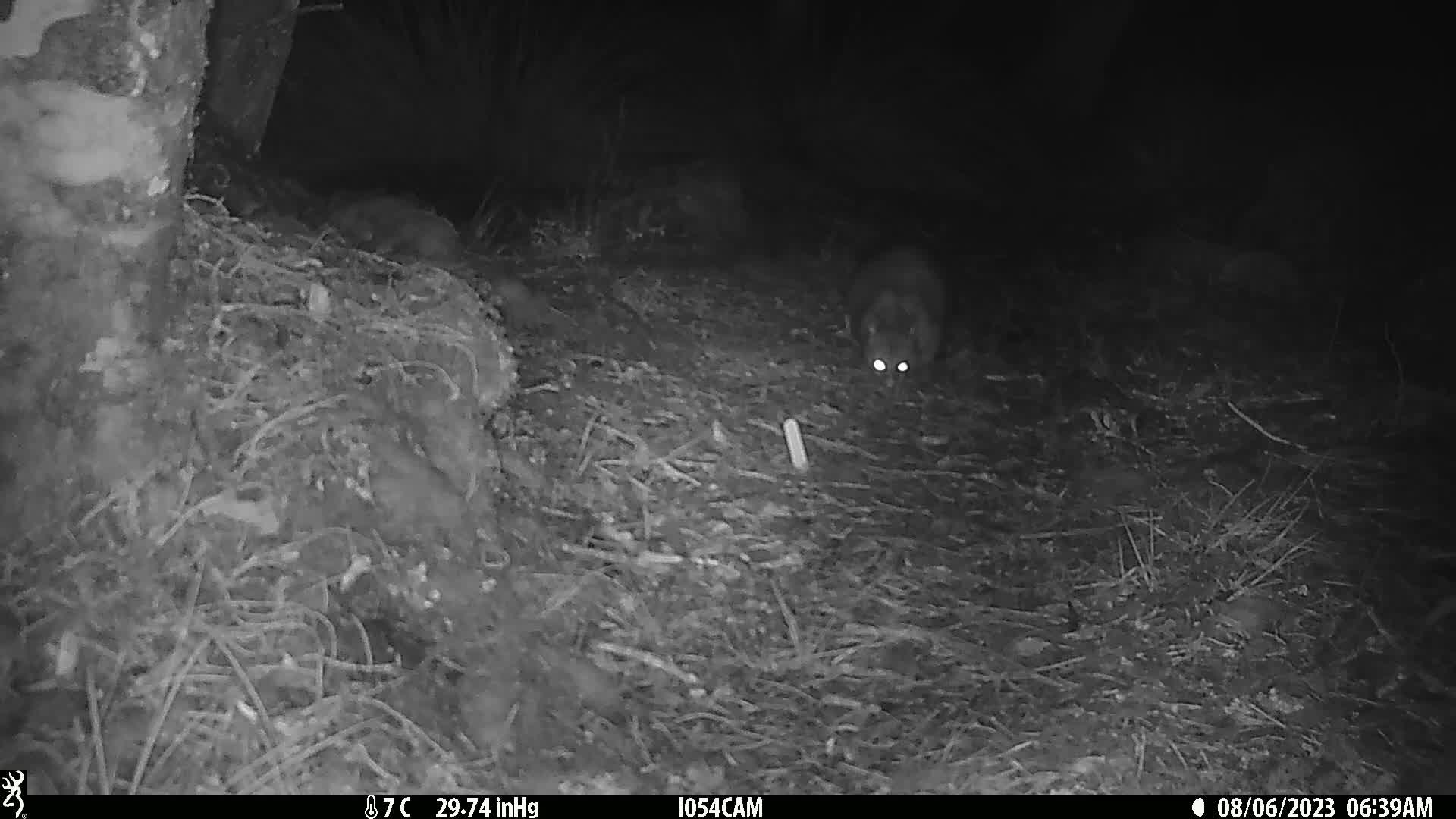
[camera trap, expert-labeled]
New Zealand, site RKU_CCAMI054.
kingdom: Animalia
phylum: Chordata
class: Mammalia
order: Diprotodontia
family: Phalangeridae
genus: Trichosurus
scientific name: Trichosurus vulpecula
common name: common brushtail possum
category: possum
Possum (common brushtail possum) (Trichosurus vulpecula).